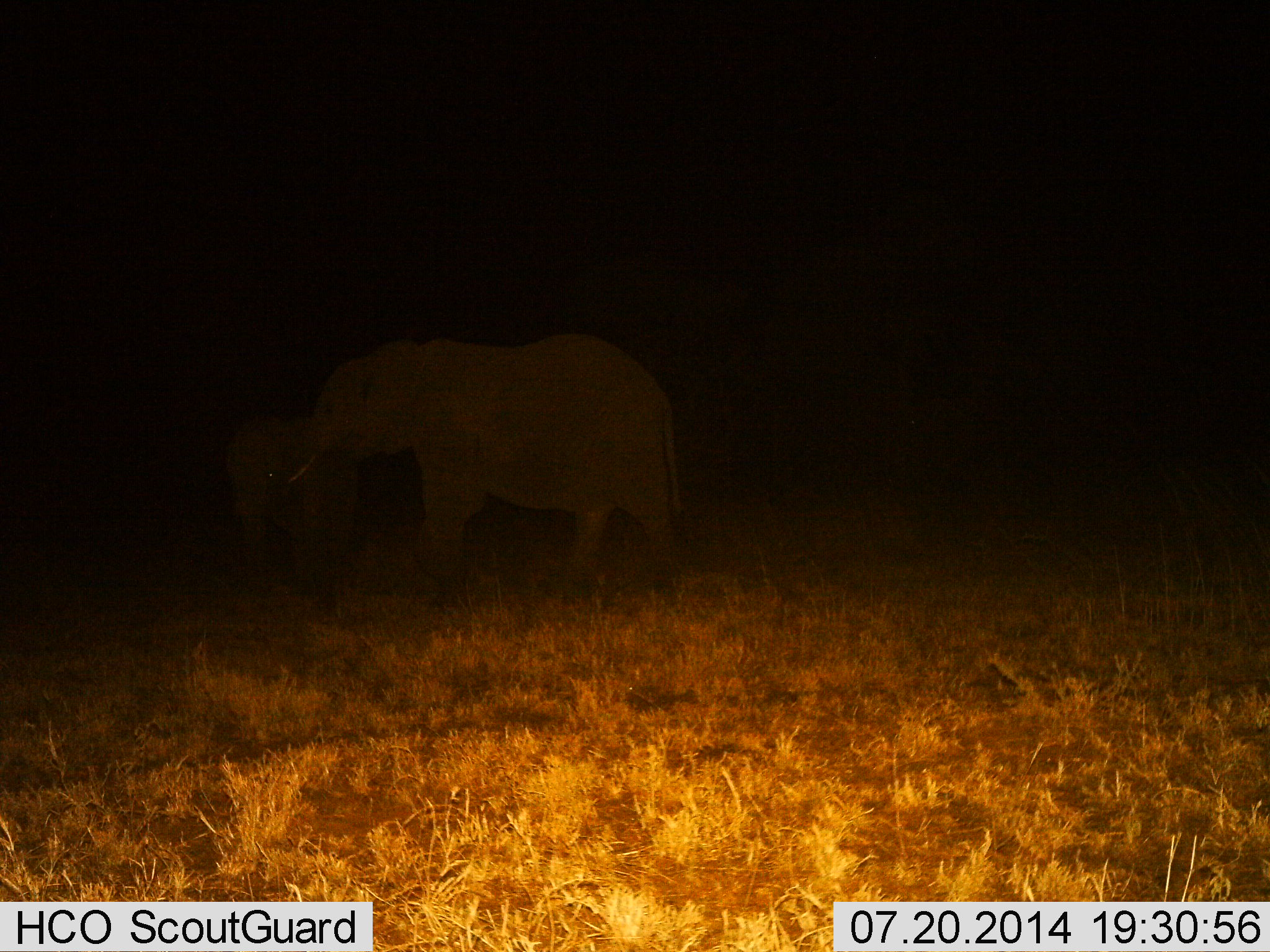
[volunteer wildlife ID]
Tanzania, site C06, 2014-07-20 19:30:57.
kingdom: Animalia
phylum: Chordata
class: Mammalia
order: Proboscidea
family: Elephantidae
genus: Loxodonta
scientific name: Loxodonta africana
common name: african bush elephant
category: elephant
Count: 2.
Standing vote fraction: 50%.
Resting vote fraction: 0%.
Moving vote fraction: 50%.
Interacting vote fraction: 0%.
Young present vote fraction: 40%.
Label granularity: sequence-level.